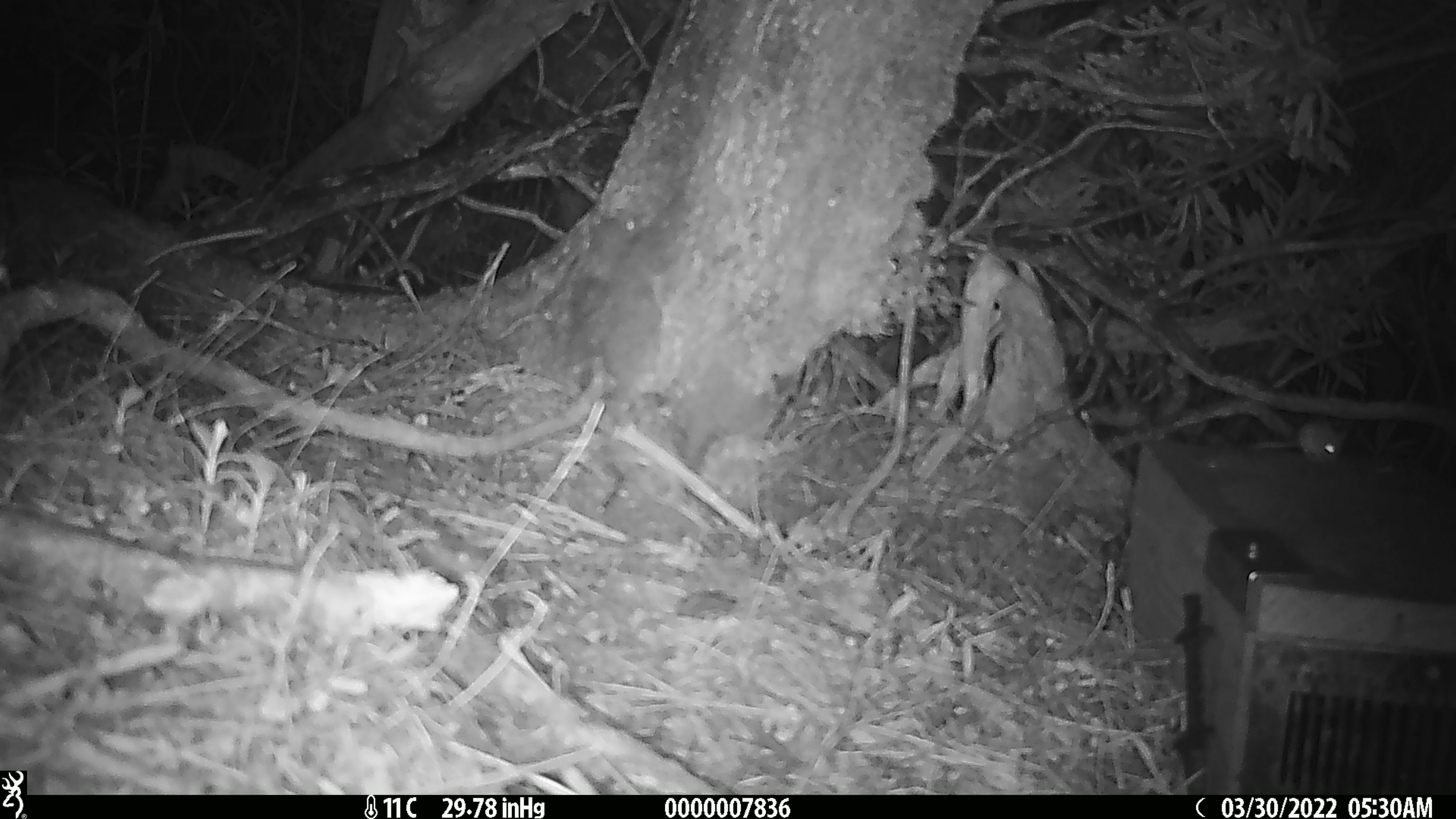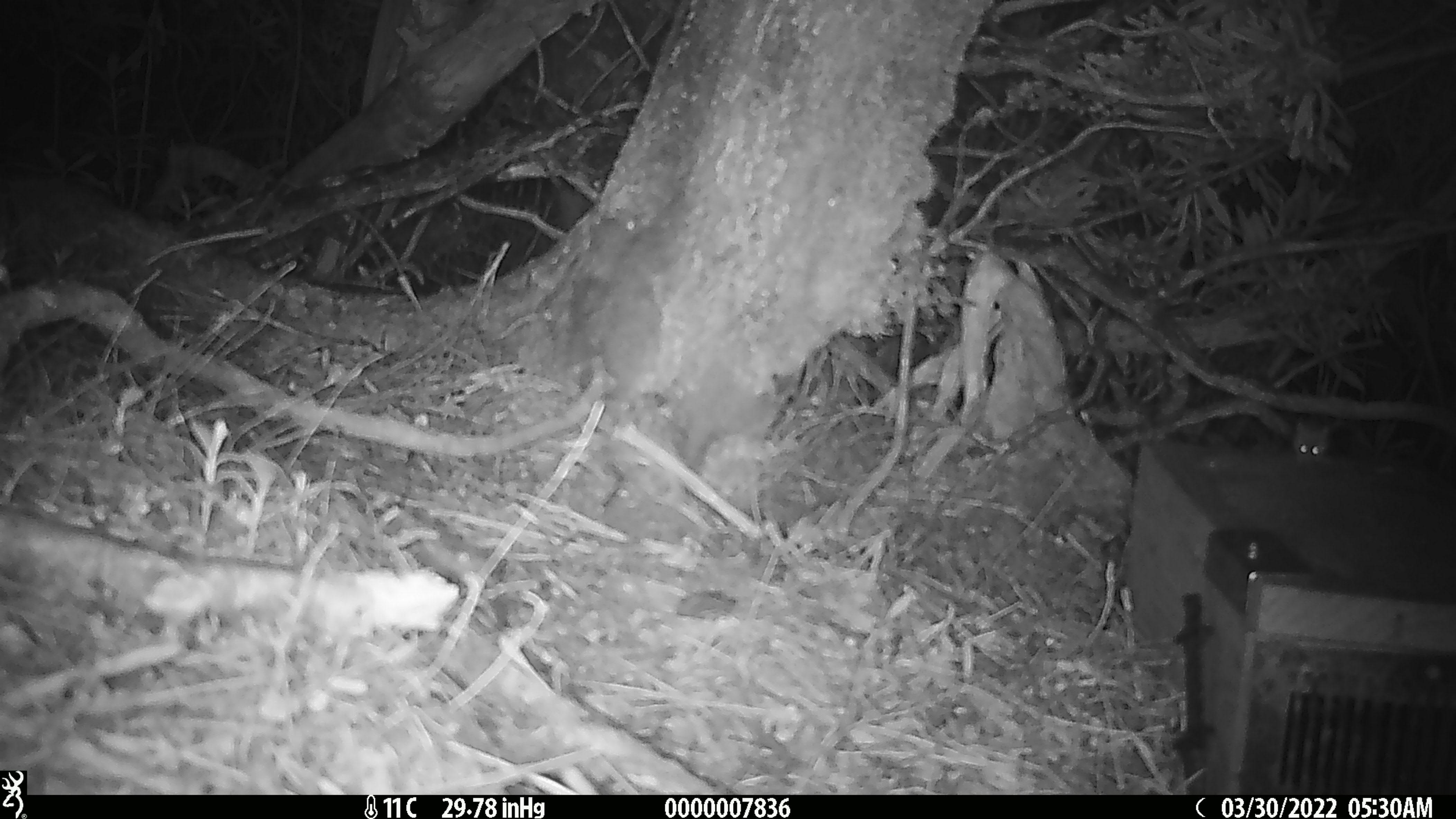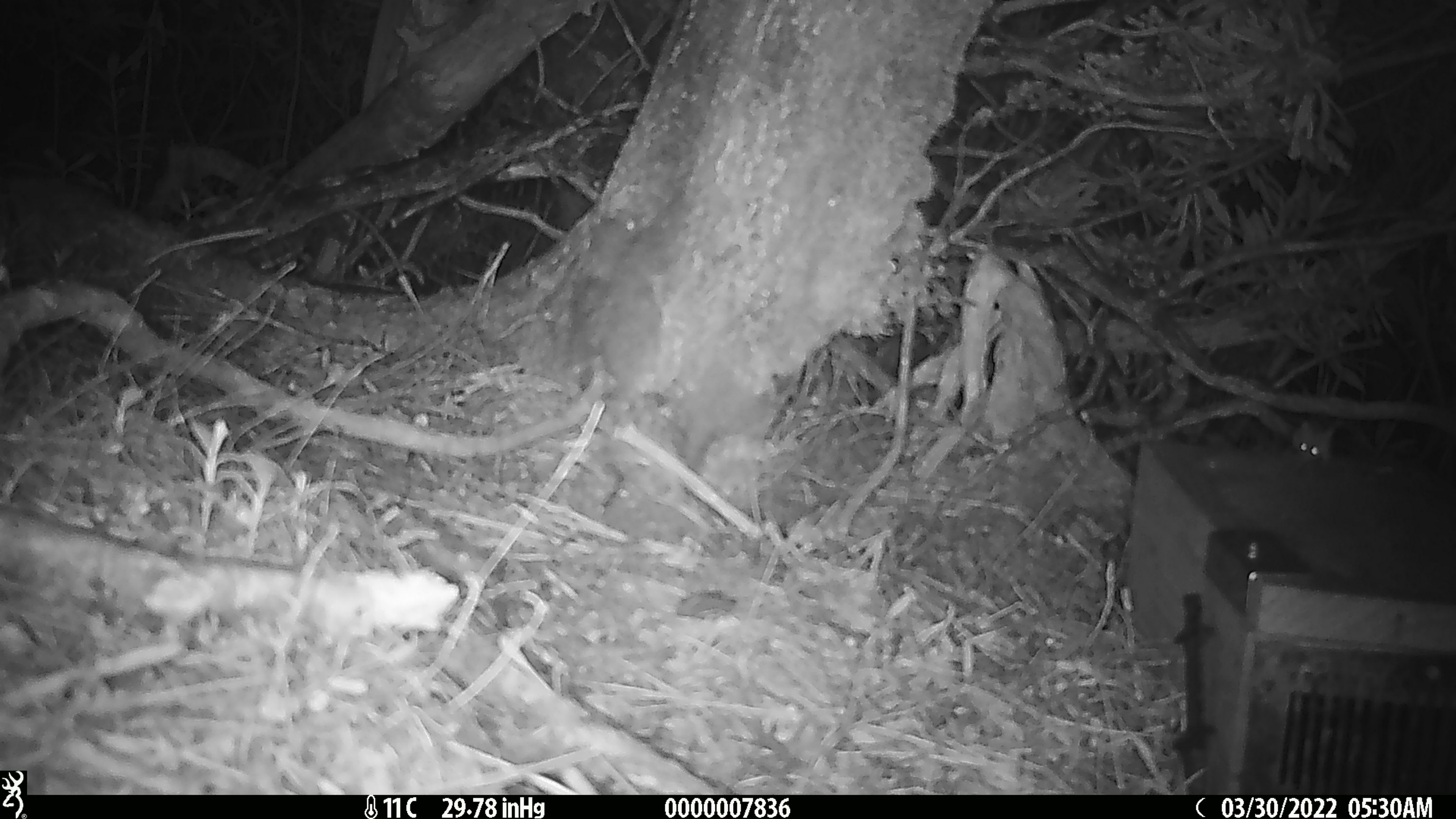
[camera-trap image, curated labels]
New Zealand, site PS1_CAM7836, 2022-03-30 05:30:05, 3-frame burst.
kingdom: Animalia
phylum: Chordata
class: Mammalia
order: Rodentia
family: Muridae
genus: Mus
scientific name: Mus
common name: mouse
Mouse (Mus).